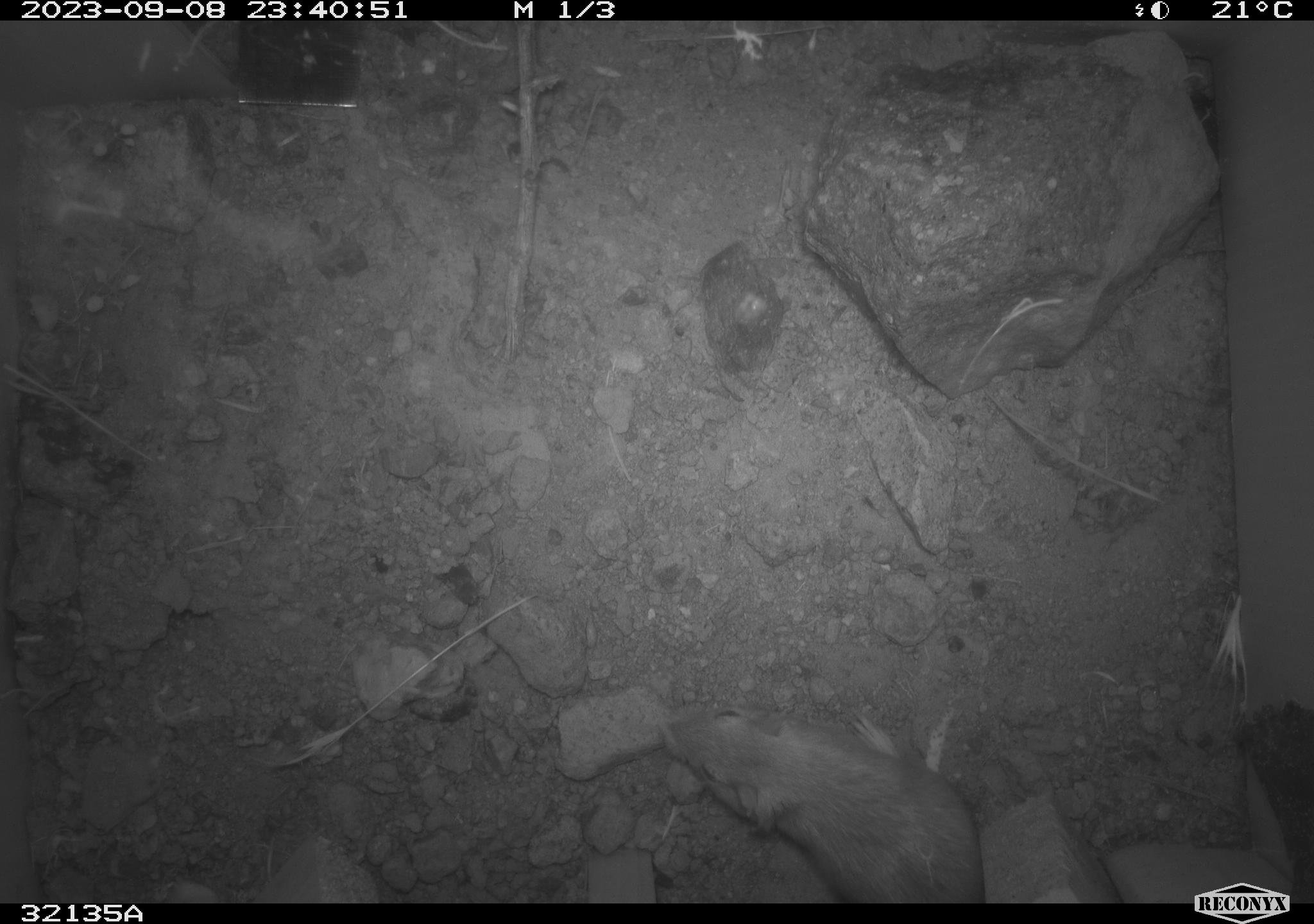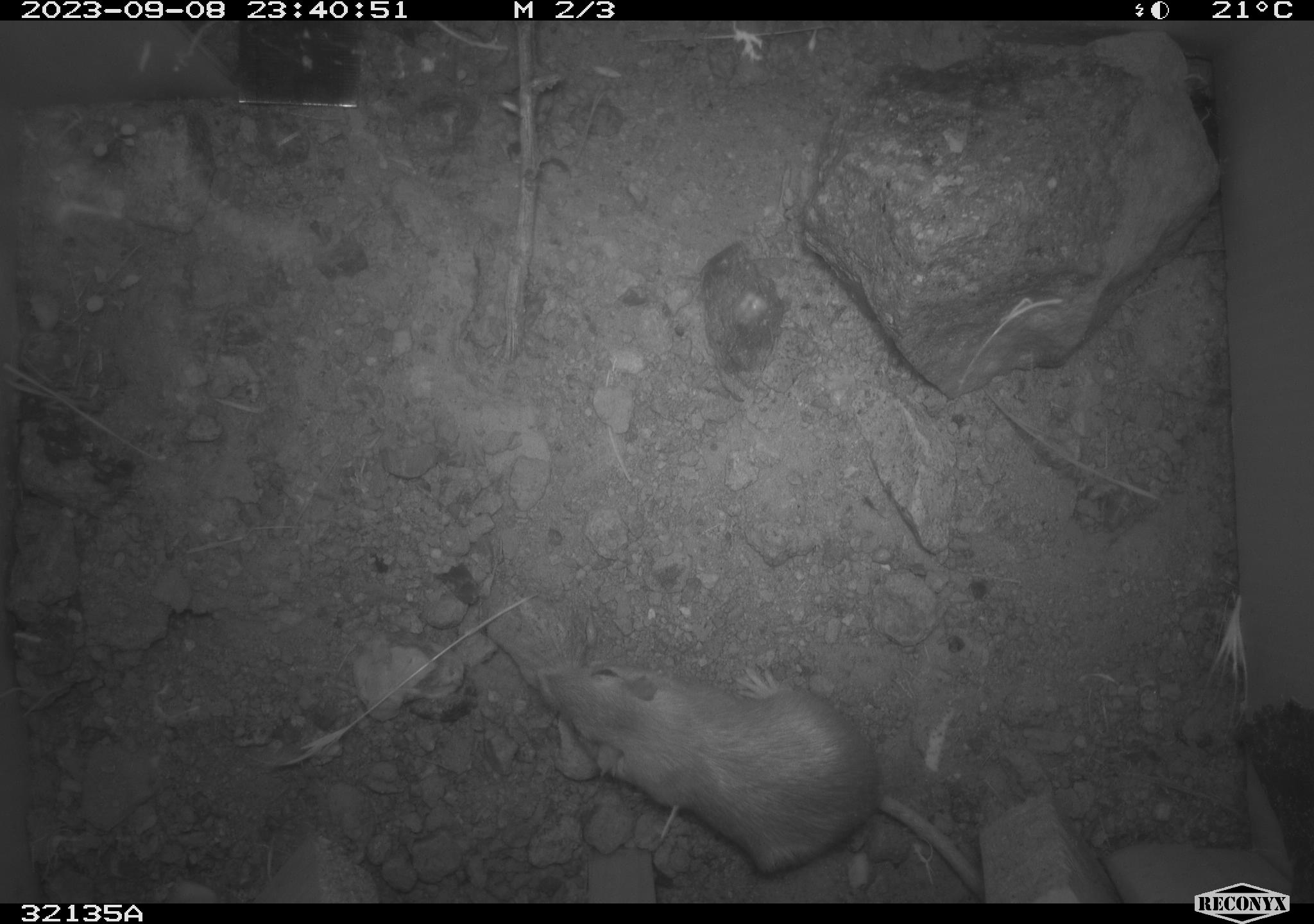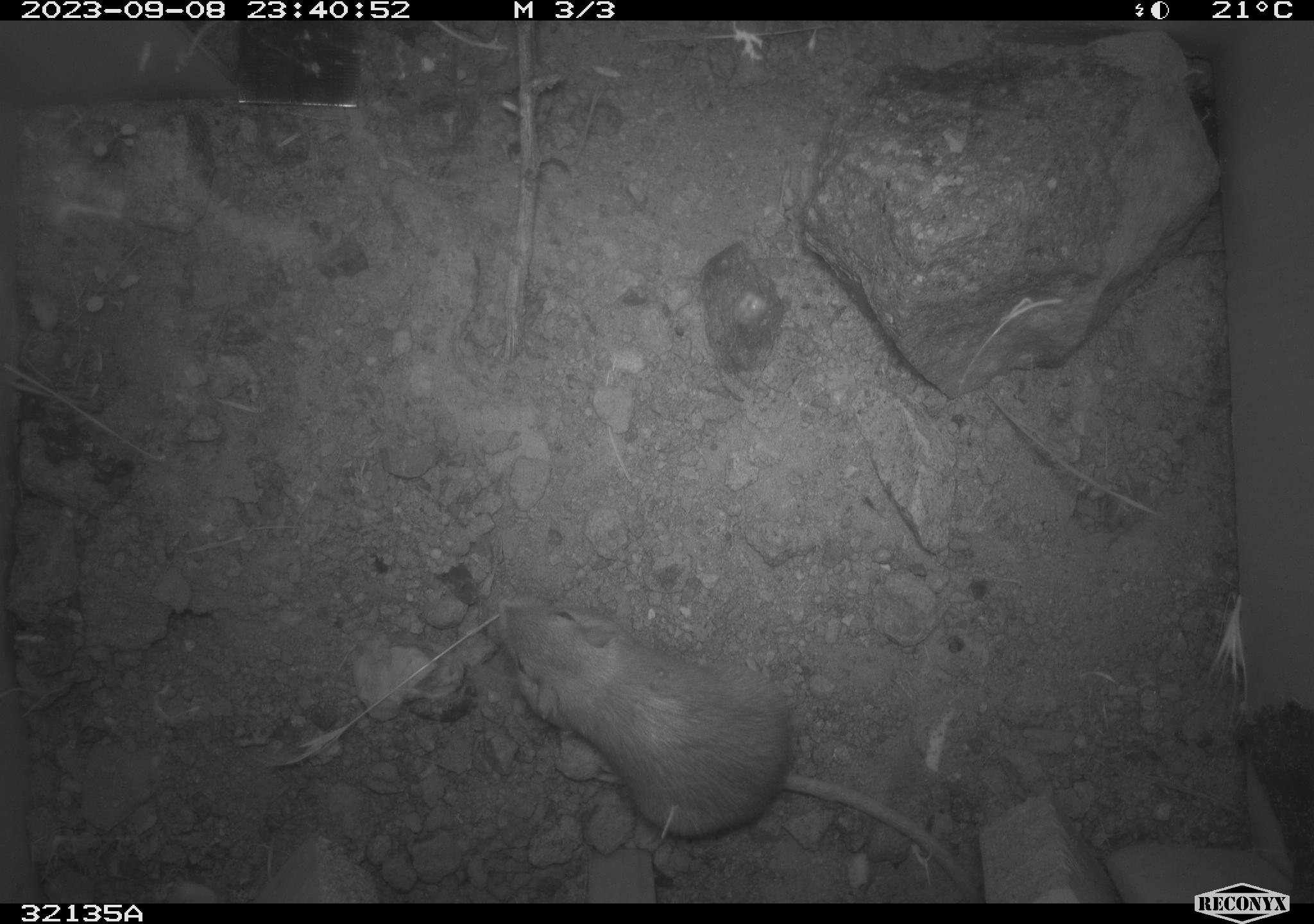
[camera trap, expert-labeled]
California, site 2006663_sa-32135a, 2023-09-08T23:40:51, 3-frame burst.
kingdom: Animalia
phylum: Chordata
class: Mammalia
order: Rodentia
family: Heteromyidae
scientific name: Heteromyidae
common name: kangaroo rats and pocket mice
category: heteromyidae family